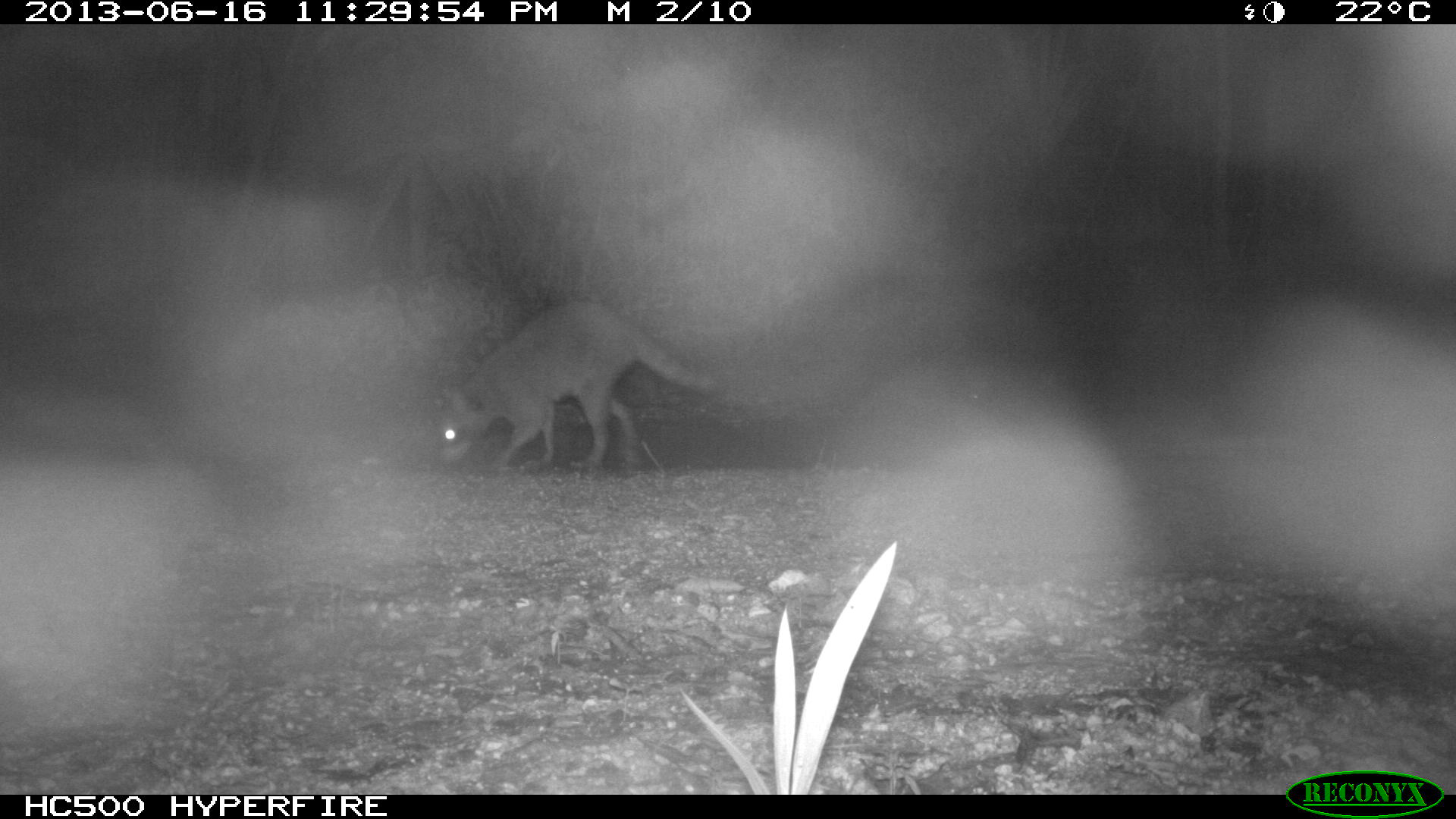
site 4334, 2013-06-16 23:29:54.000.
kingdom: Animalia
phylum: Chordata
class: Mammalia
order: Carnivora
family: Procyonidae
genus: Procyon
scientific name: Procyon lotor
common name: common raccoon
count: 1